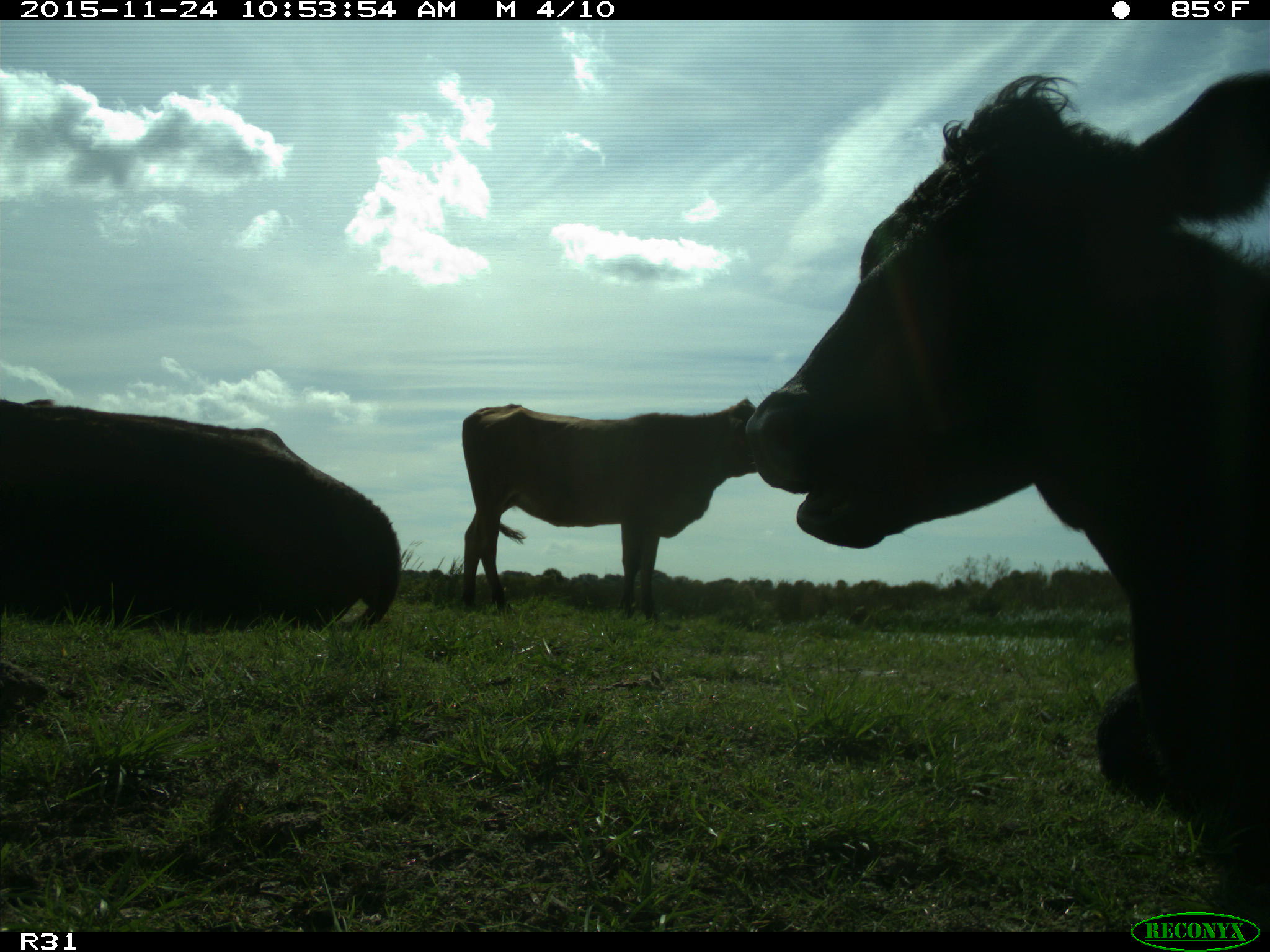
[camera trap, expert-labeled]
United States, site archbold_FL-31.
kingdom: Animalia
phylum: Chordata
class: Mammalia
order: Artiodactyla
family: Bovidae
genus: Bos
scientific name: Bos taurus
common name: domestic cow